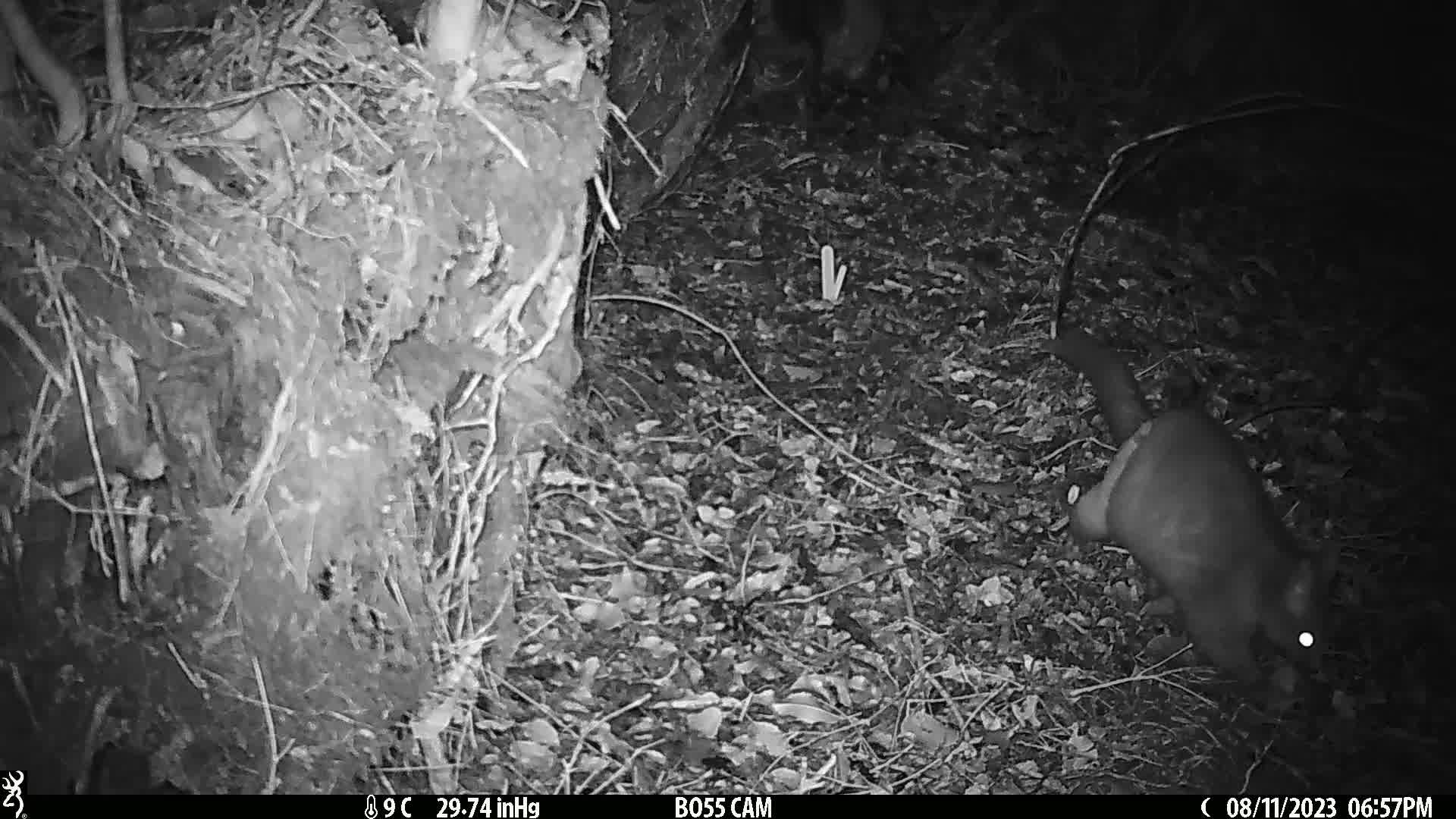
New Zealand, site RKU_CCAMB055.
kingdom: Animalia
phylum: Chordata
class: Mammalia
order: Diprotodontia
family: Phalangeridae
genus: Trichosurus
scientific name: Trichosurus vulpecula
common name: common brushtail possum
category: possum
Possum (common brushtail possum) (Trichosurus vulpecula).